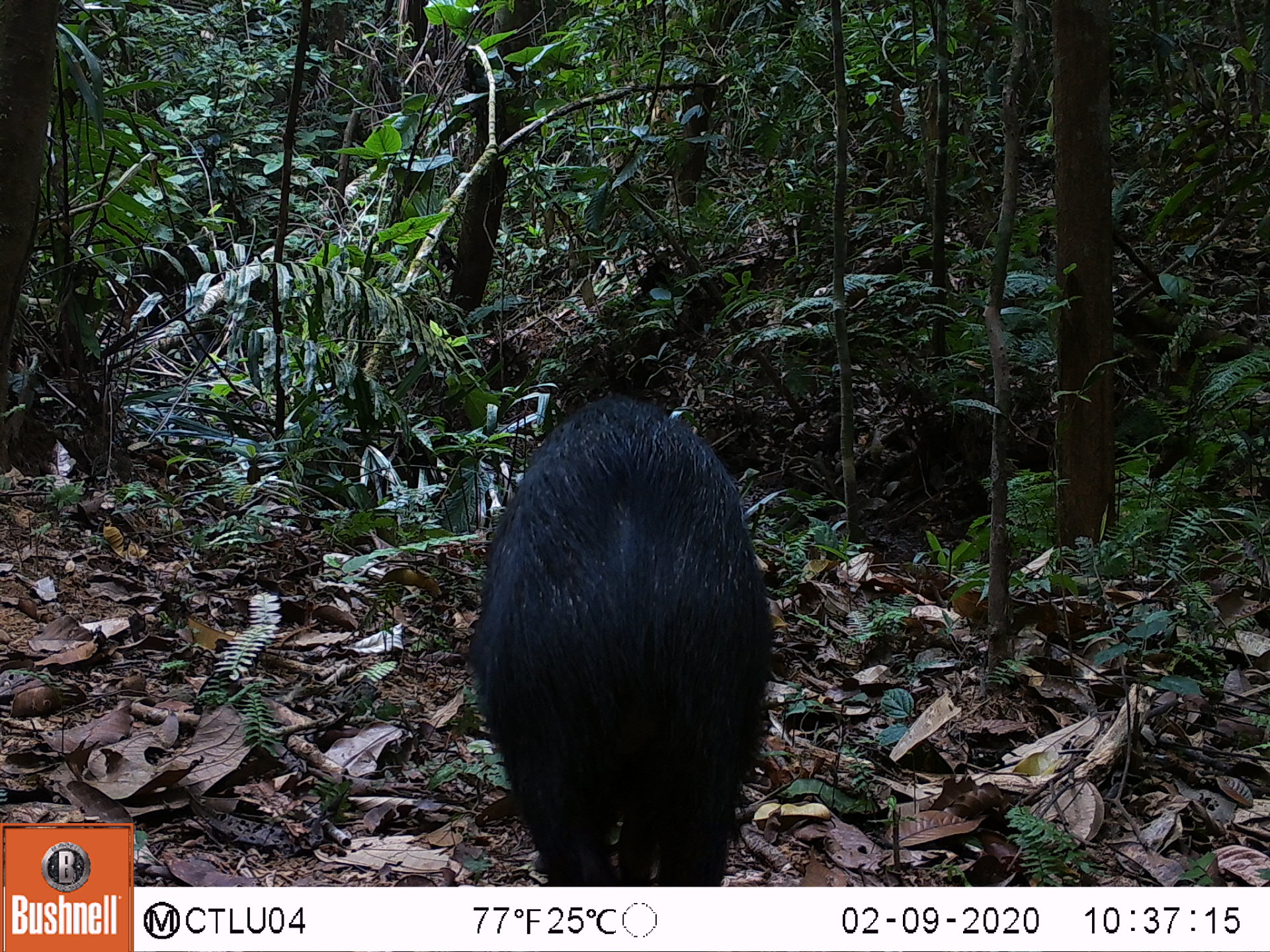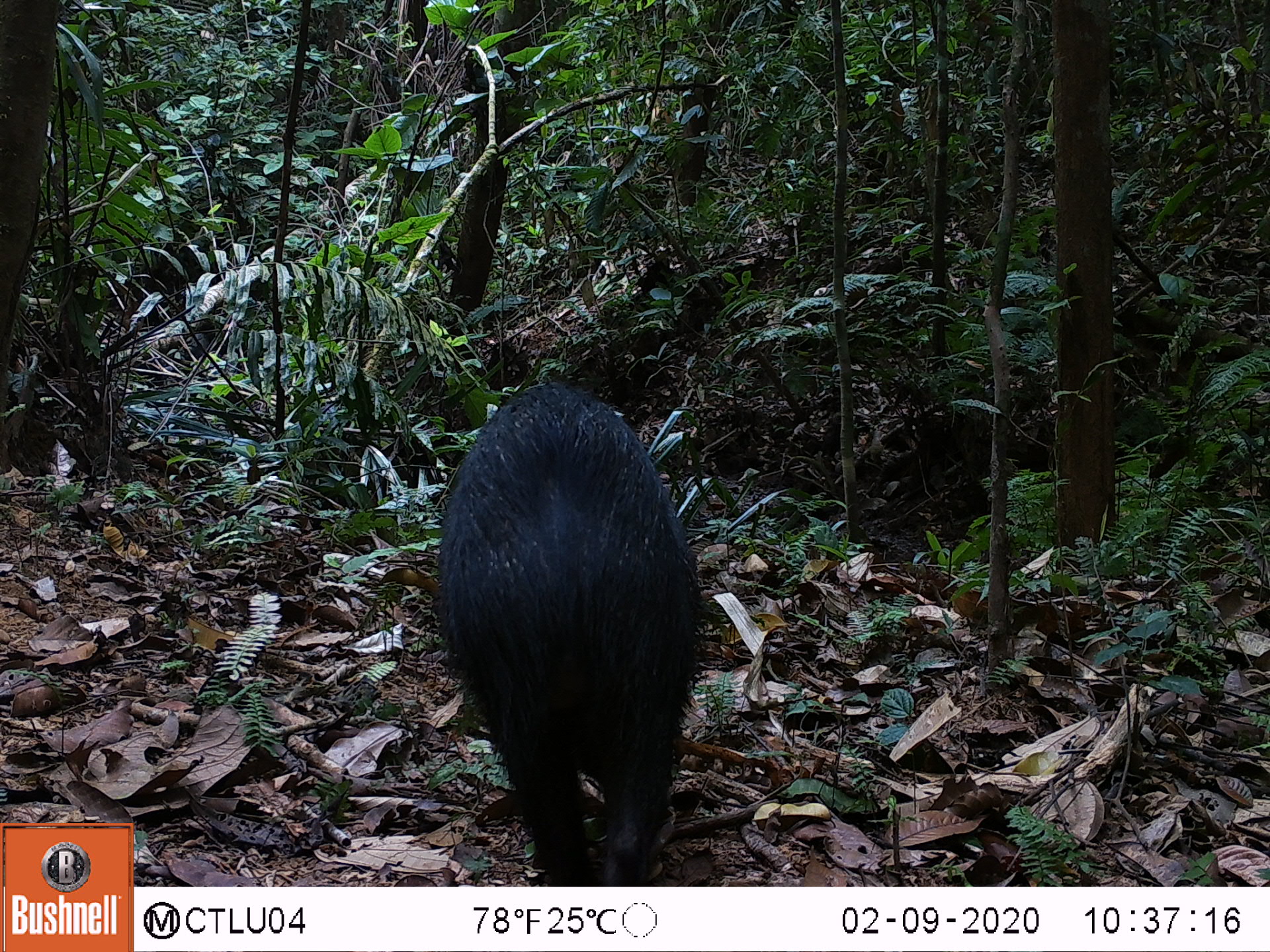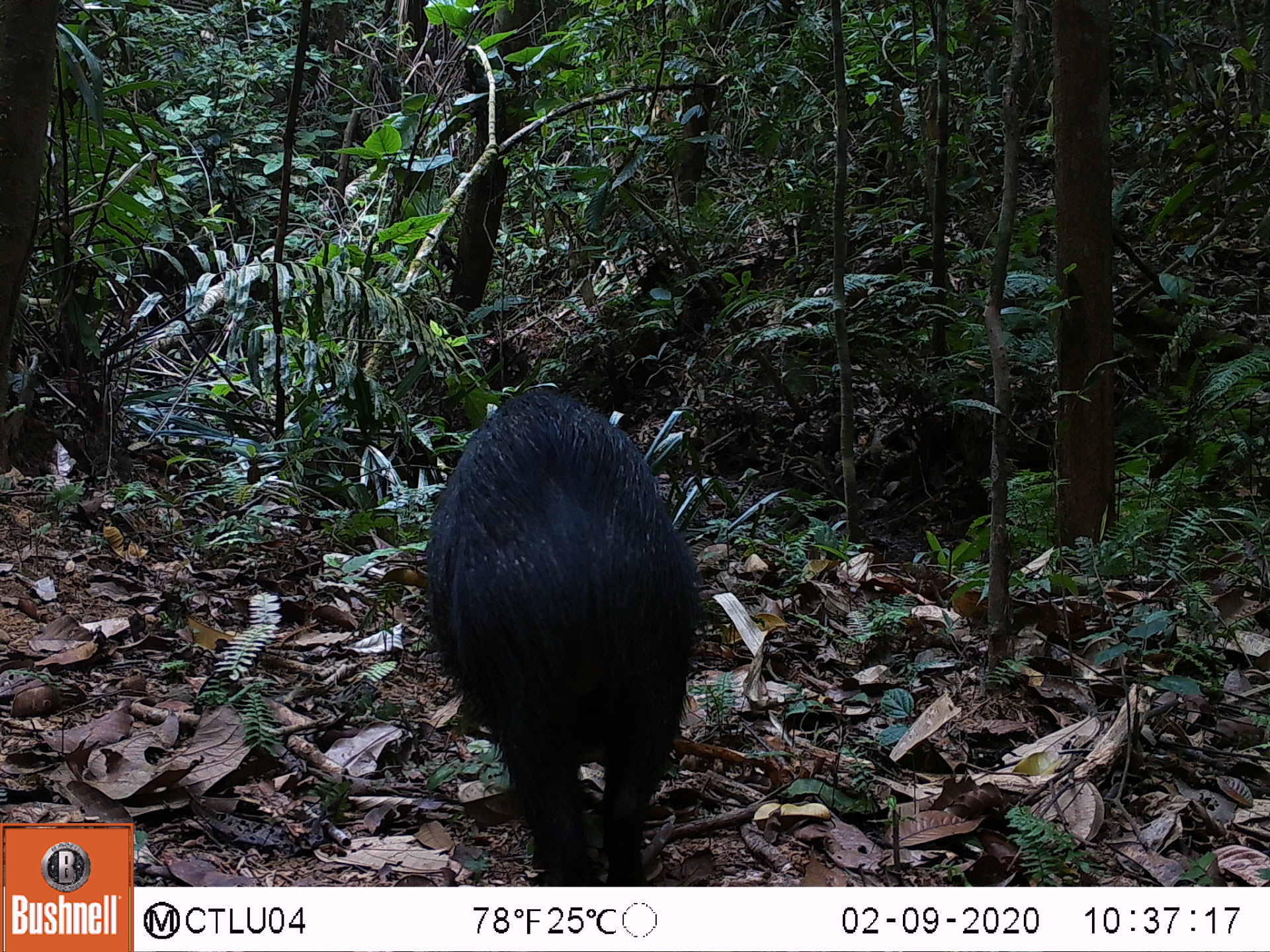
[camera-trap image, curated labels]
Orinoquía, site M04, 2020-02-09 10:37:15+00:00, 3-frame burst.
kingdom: Animalia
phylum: Chordata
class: Mammalia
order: Artiodactyla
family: Tayassuidae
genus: Pecari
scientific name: Pecari tajacu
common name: collared peccary